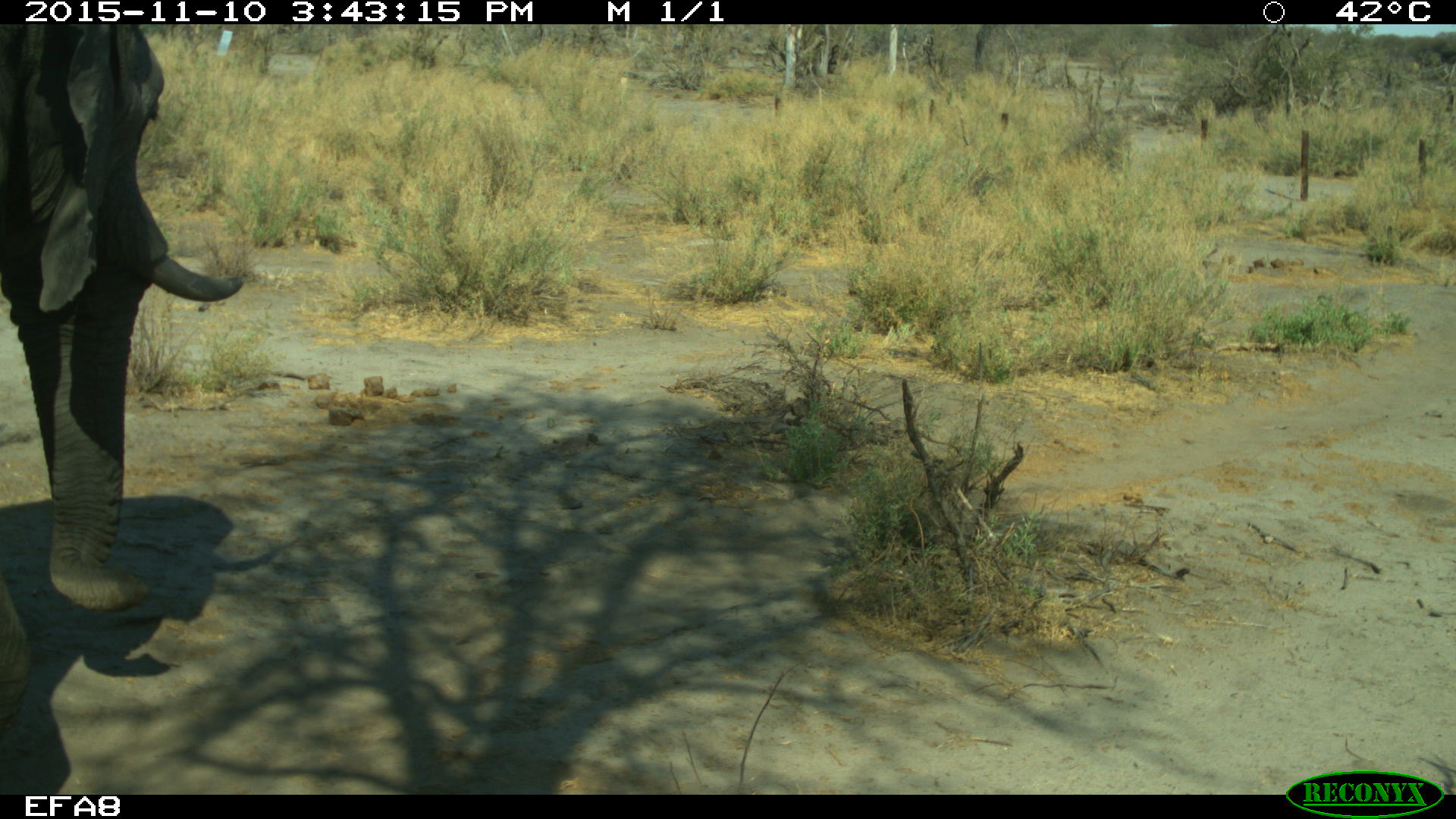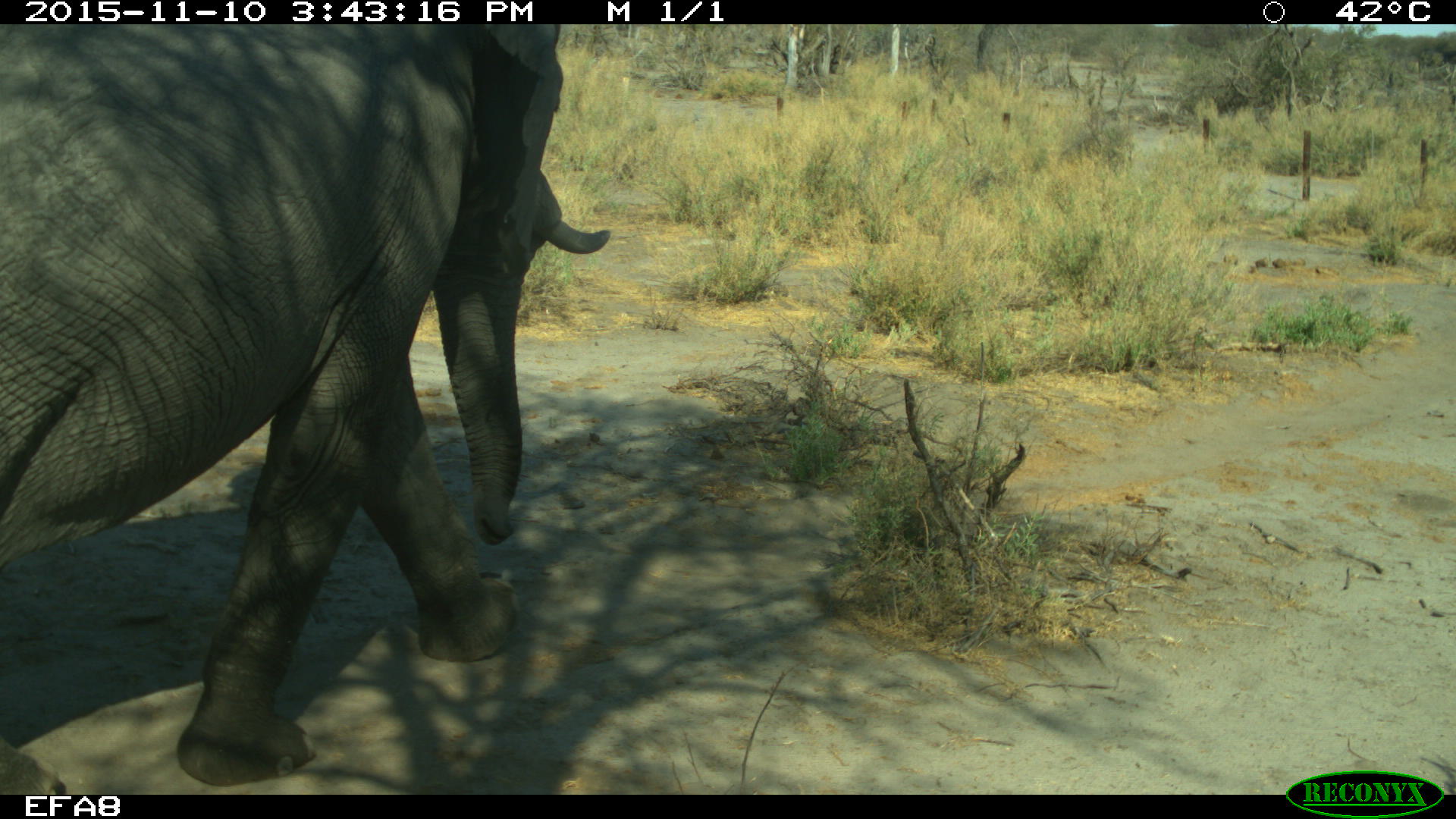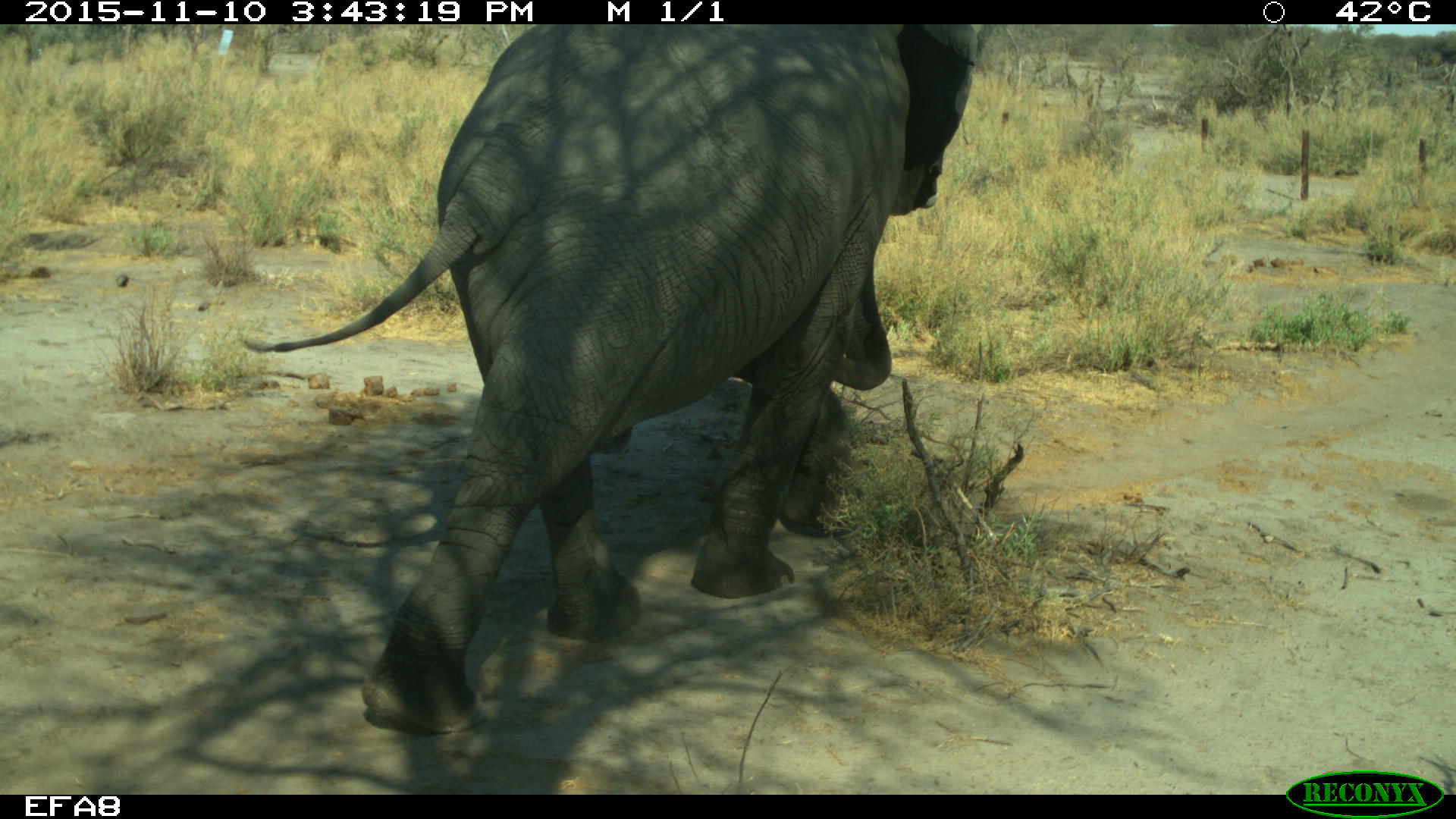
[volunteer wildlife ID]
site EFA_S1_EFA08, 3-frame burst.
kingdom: Animalia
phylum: Chordata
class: Mammalia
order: Proboscidea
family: Elephantidae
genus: Loxodonta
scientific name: Loxodonta africana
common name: african bush elephant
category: elephant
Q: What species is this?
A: Elephant (african bush elephant) (Loxodonta africana).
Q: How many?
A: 1.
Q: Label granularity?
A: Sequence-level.